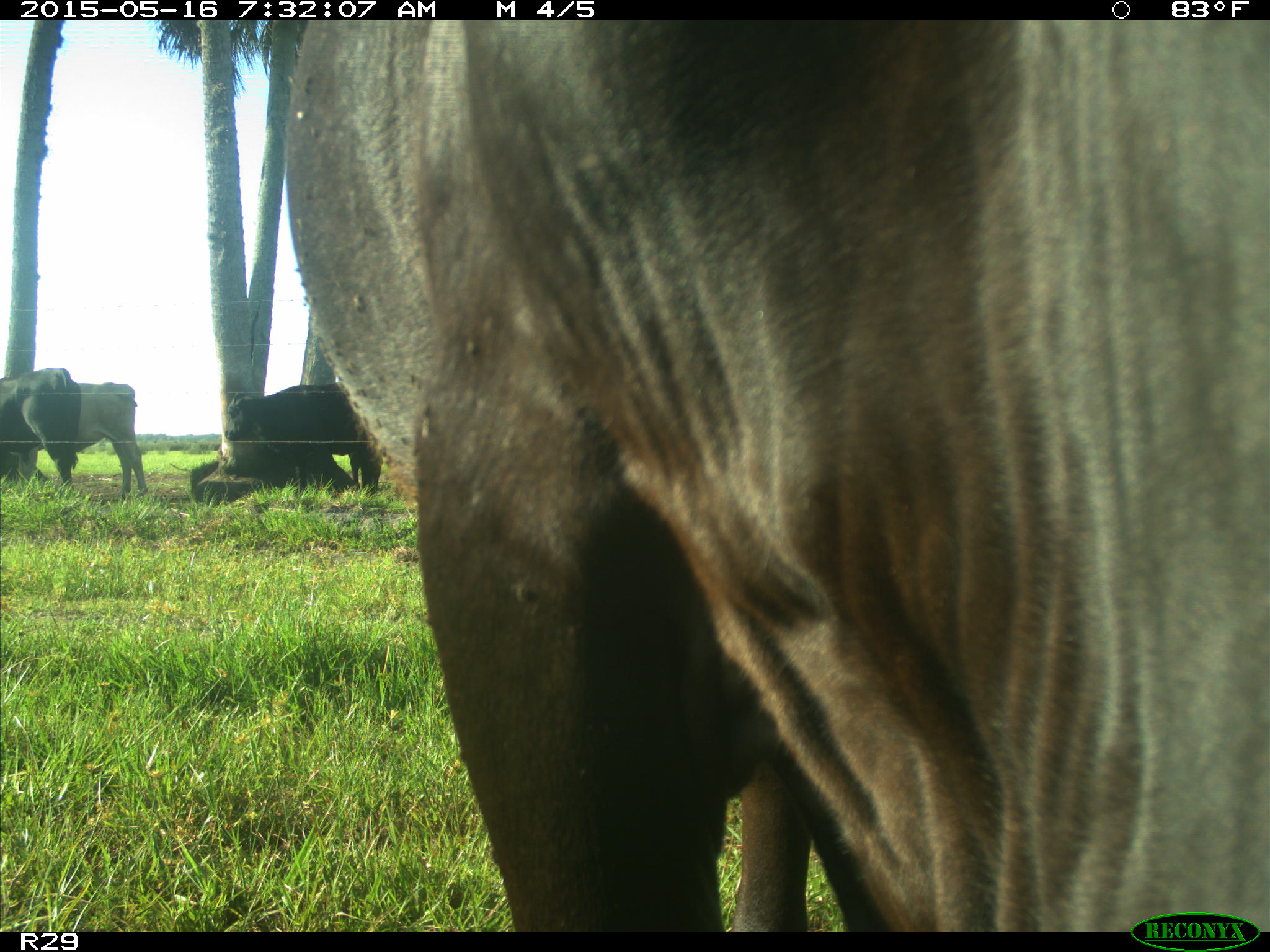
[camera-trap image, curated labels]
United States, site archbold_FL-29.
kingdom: Animalia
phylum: Chordata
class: Mammalia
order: Artiodactyla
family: Bovidae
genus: Bos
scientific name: Bos taurus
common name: domestic cow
Bos taurus (domestic cow).